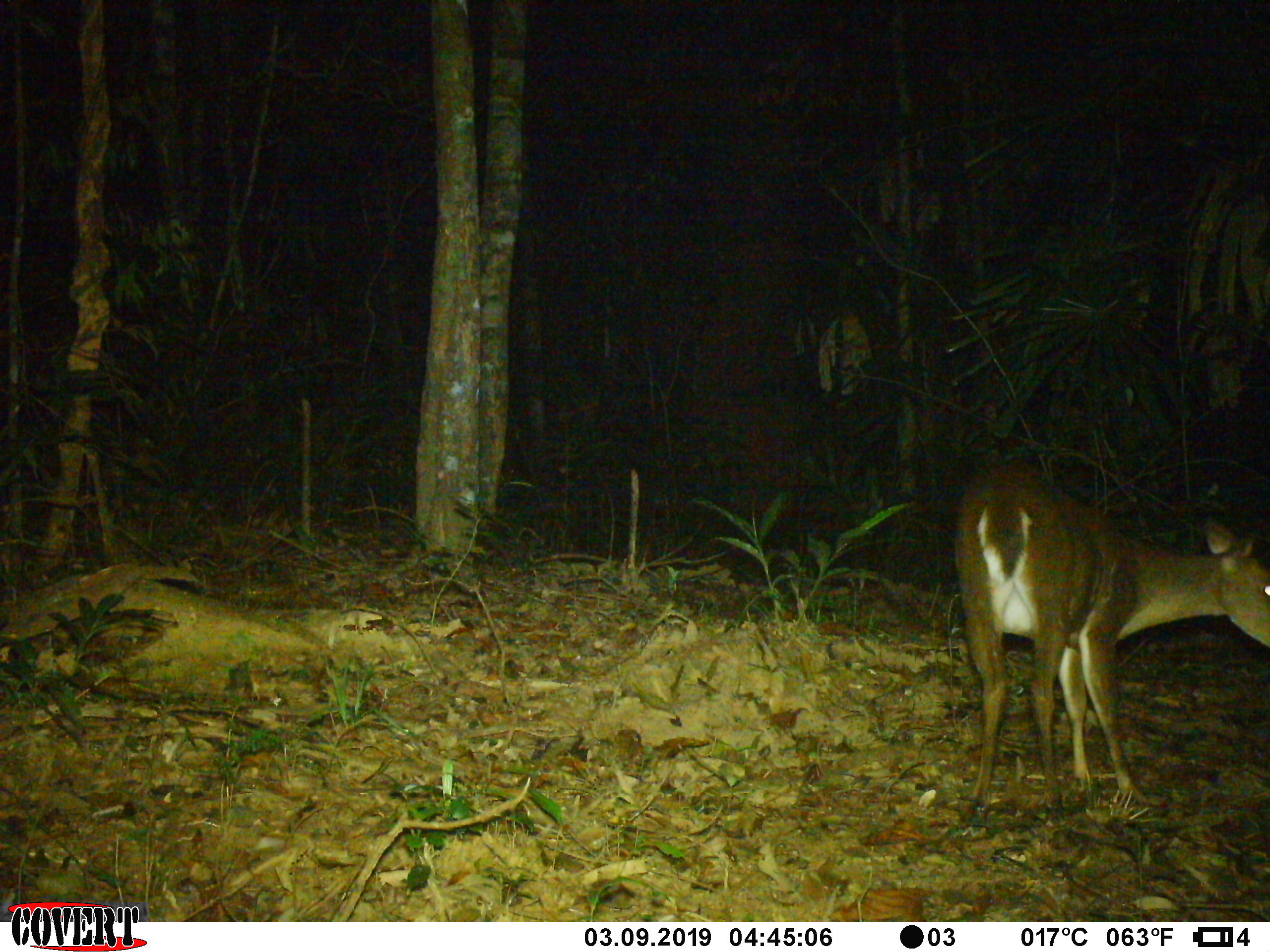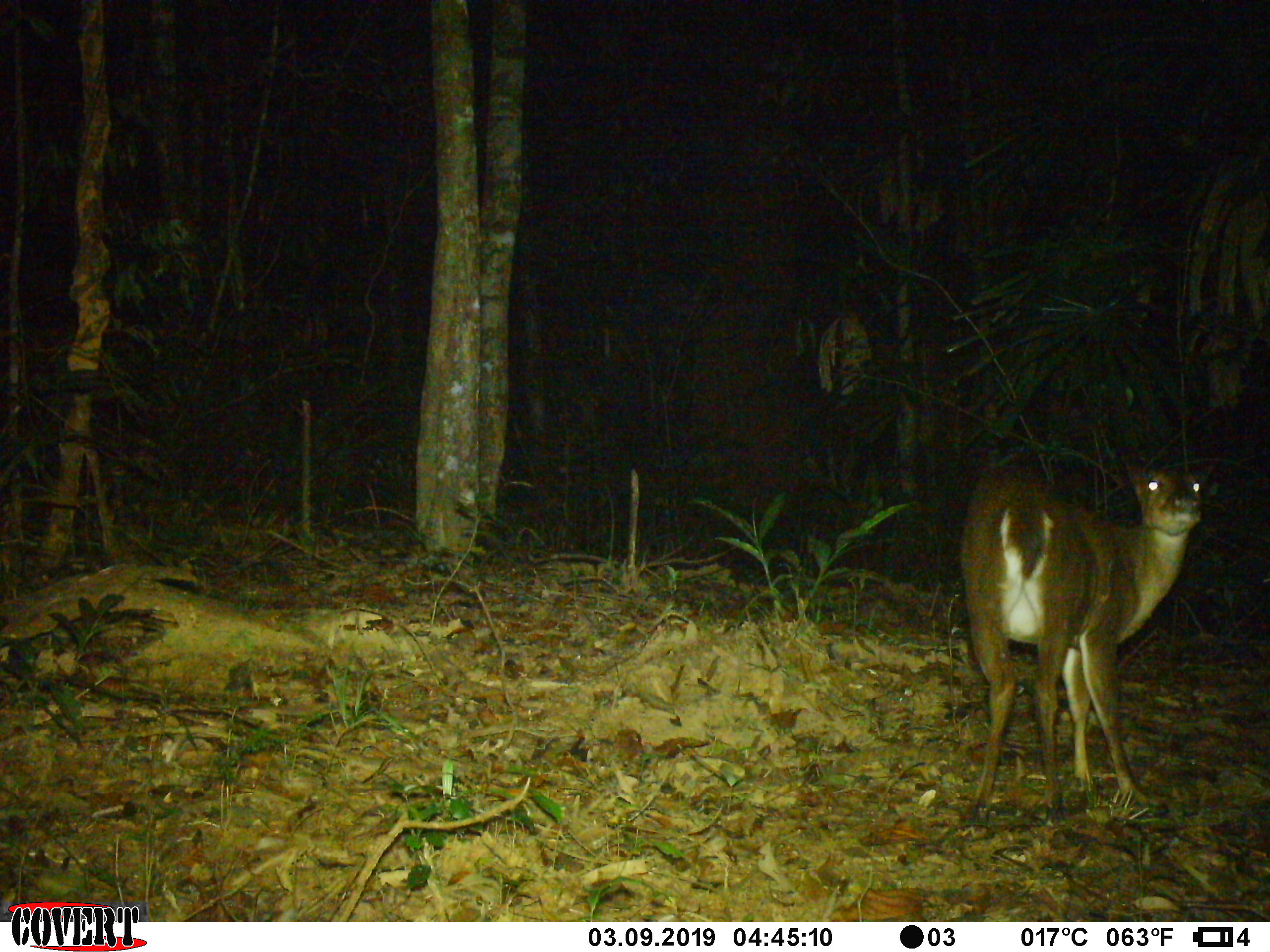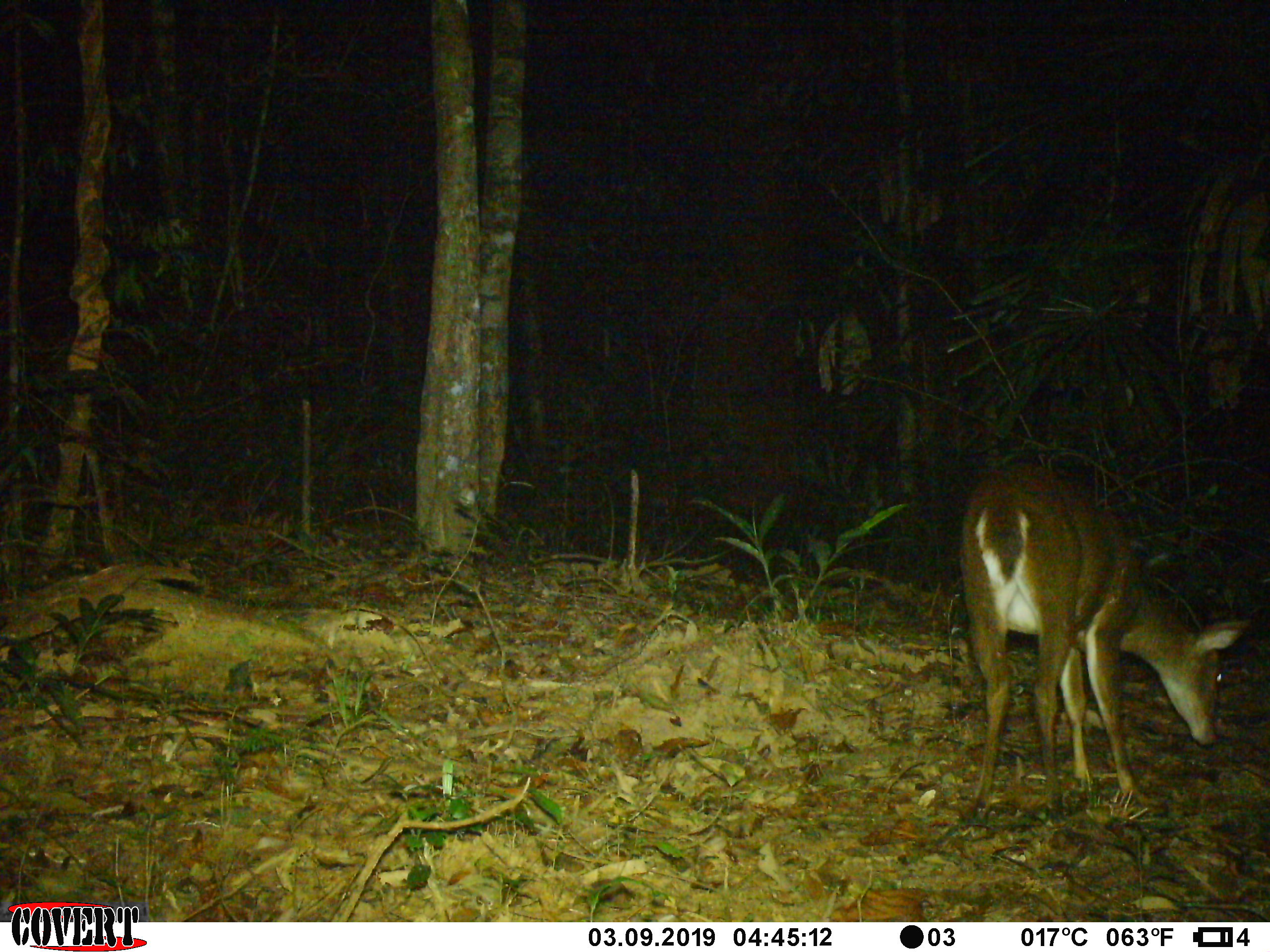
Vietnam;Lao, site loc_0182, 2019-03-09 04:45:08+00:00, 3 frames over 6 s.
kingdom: Animalia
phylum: Chordata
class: Mammalia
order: Artiodactyla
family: Cervidae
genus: Muntiacus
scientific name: Muntiacus vuquangensis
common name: large-antlered muntjac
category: large antlered muntjac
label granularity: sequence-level